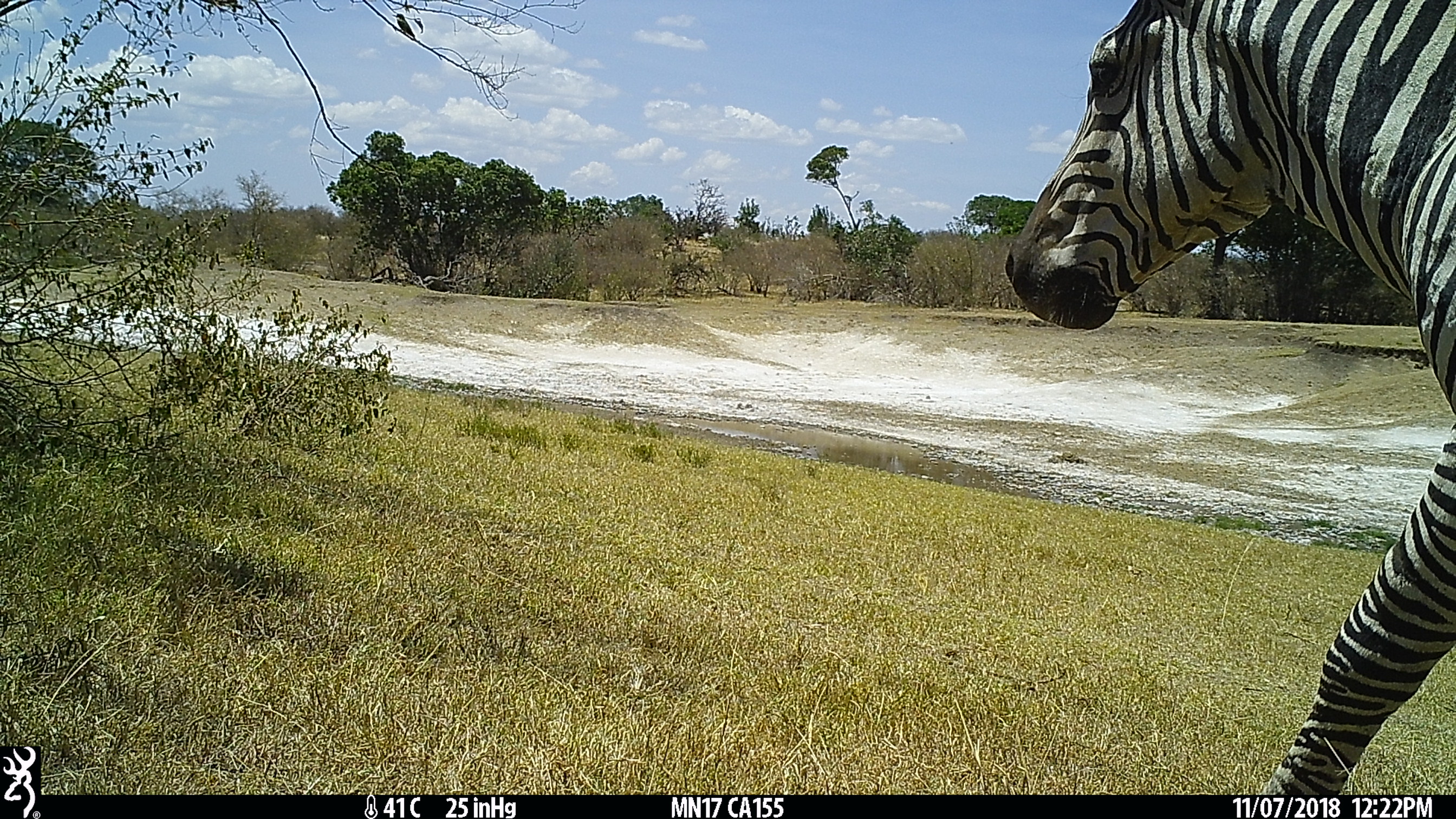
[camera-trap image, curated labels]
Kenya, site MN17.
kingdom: Animalia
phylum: Chordata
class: Aves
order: Coraciiformes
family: Meropidae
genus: Merops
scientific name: Merops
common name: bee-eater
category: beeeater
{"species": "beeeater (bee-eater) (Merops)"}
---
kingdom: Animalia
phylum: Chordata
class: Mammalia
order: Perissodactyla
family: Equidae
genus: Equus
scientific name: Equus quagga burchellii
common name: burchell's zebra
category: zebra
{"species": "zebra (burchell's zebra) (Equus quagga burchellii)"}